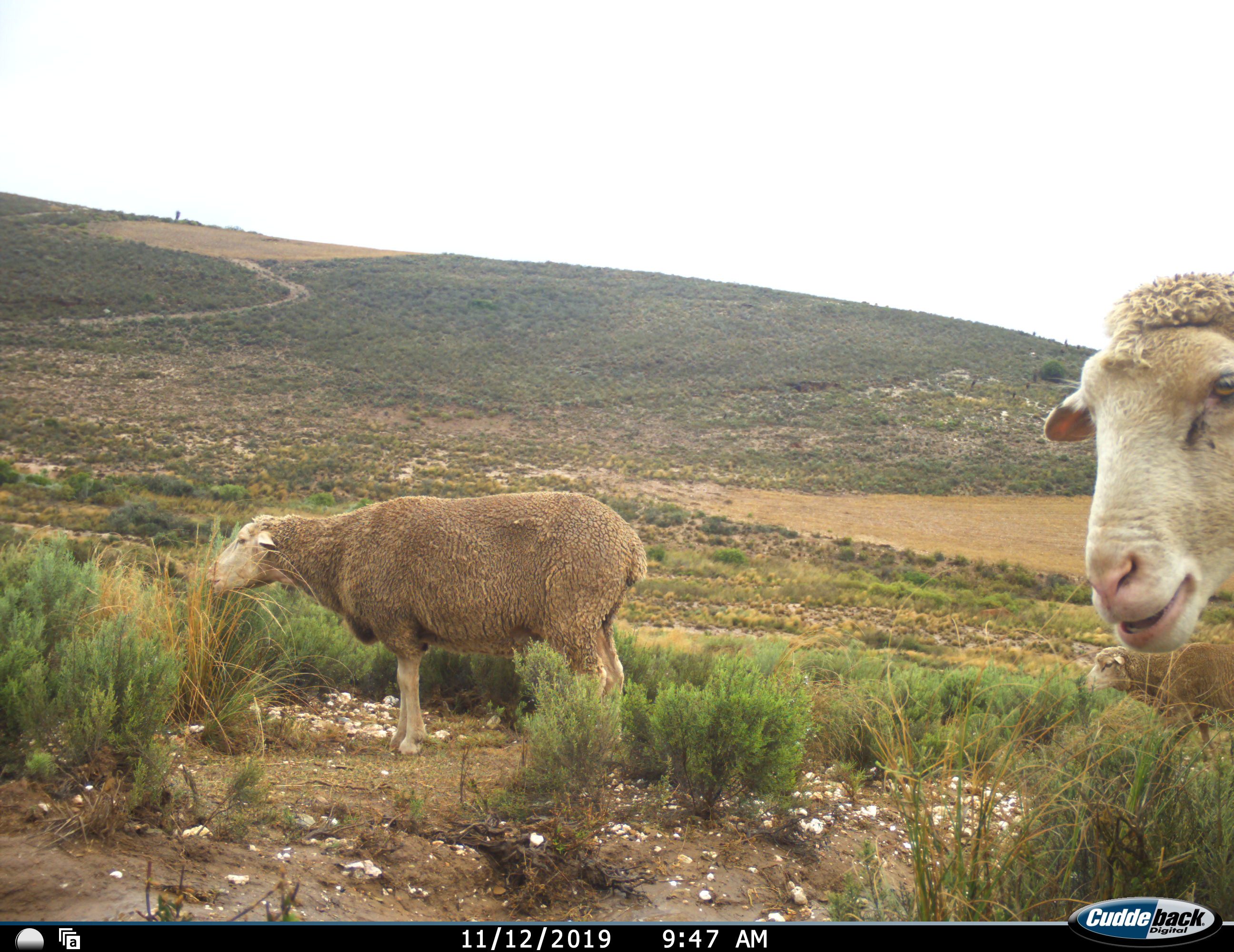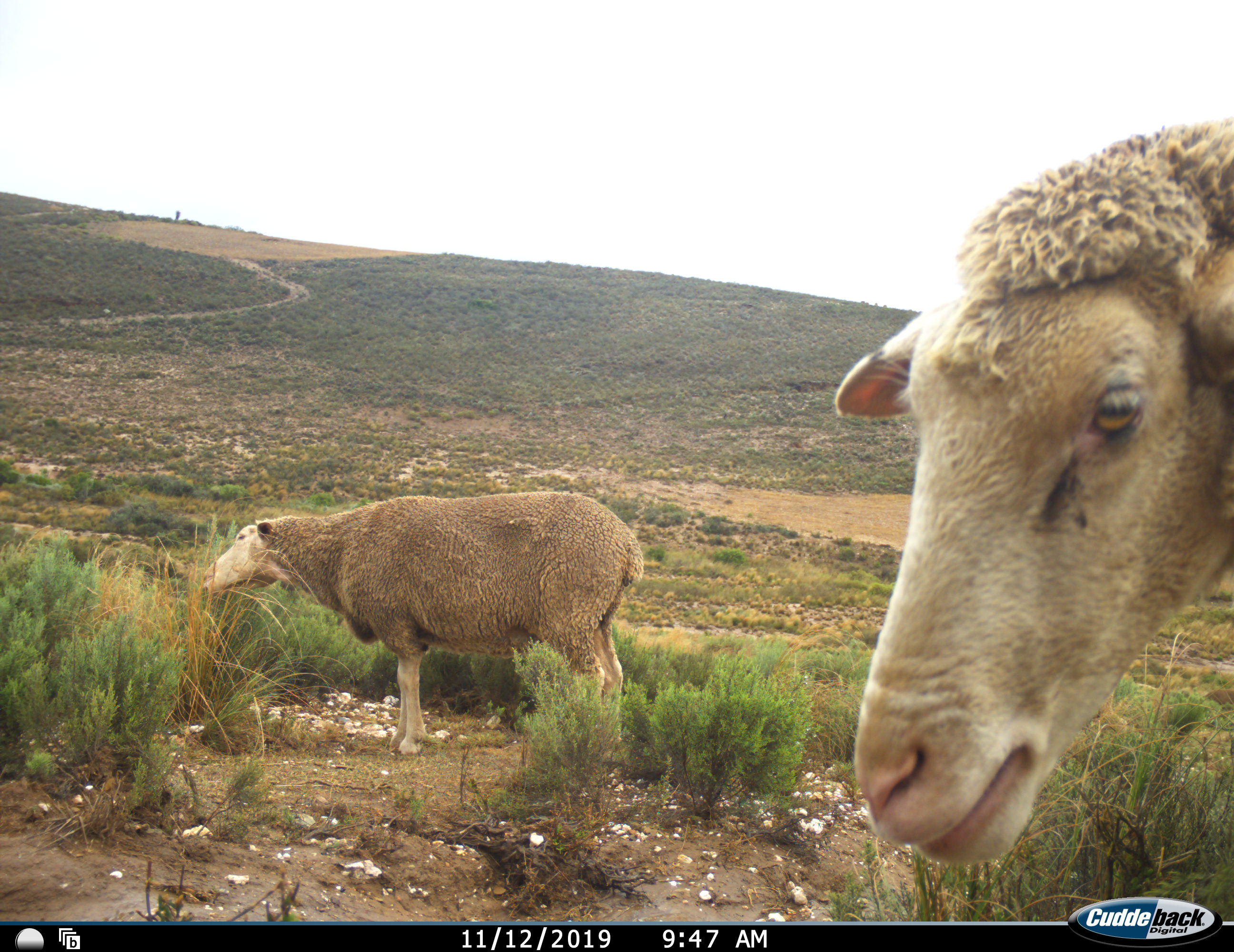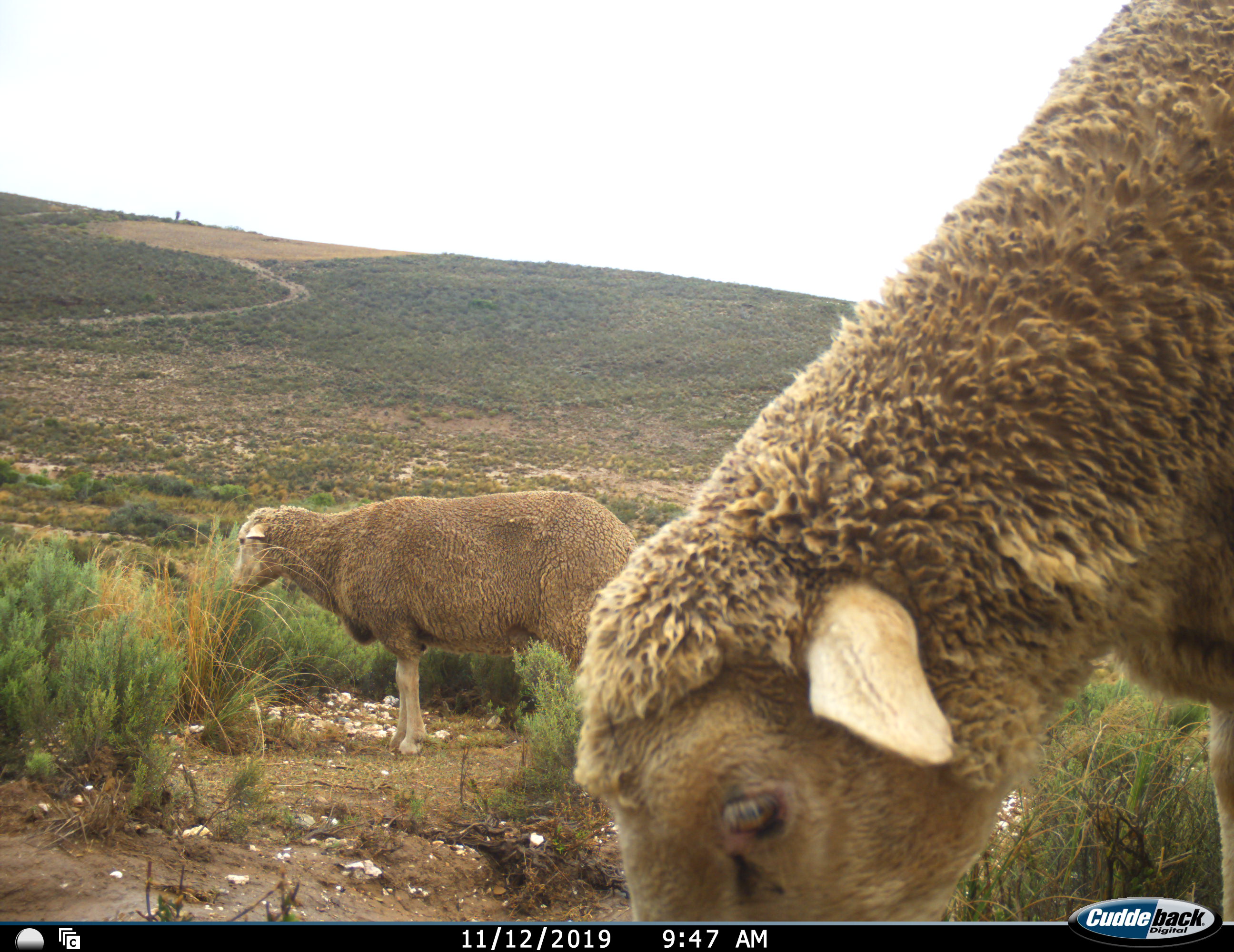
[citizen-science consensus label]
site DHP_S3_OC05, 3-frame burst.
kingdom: Animalia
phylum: Chordata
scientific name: Vertebrata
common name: domestic animal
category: domesticanimal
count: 2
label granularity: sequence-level